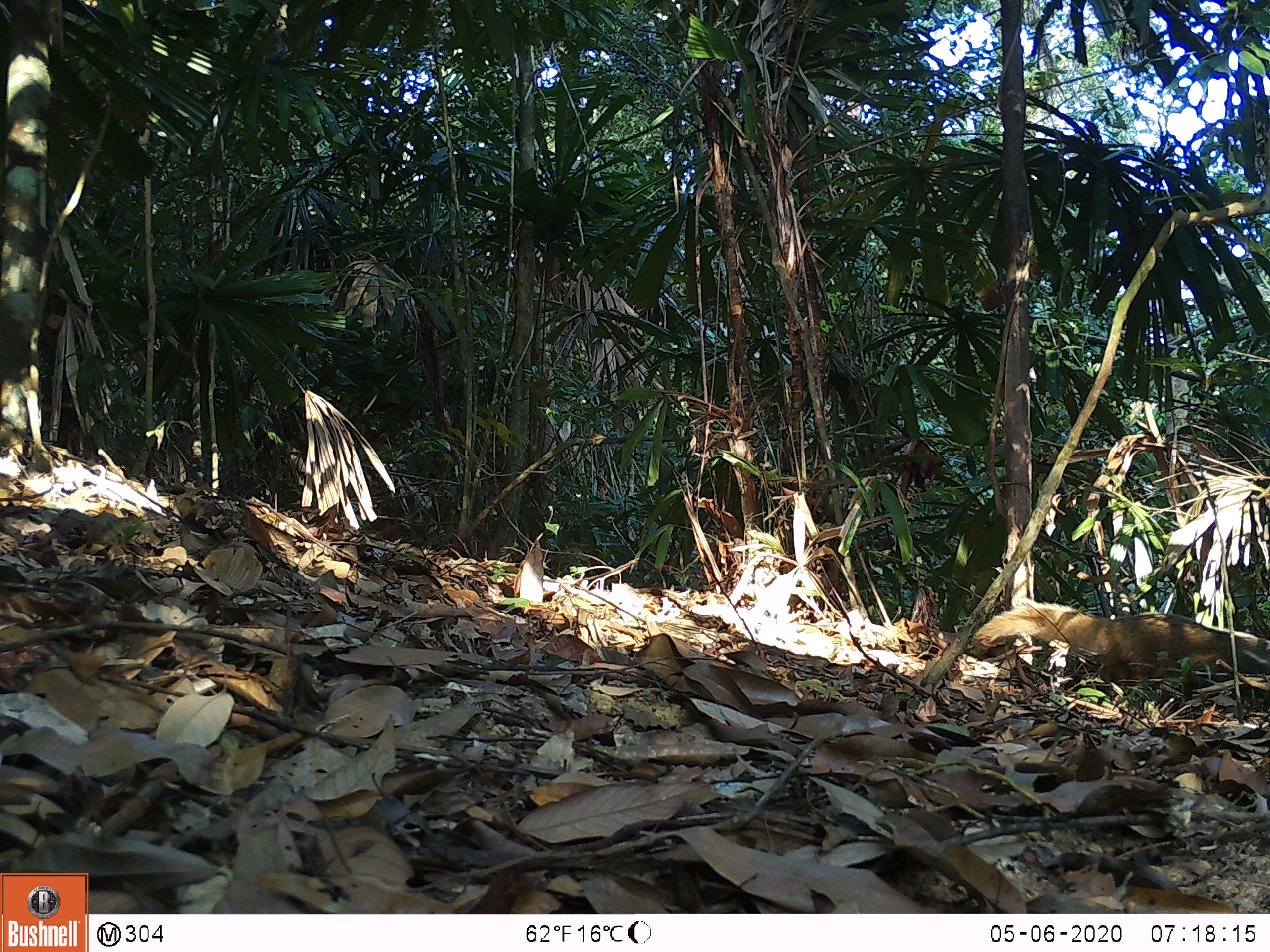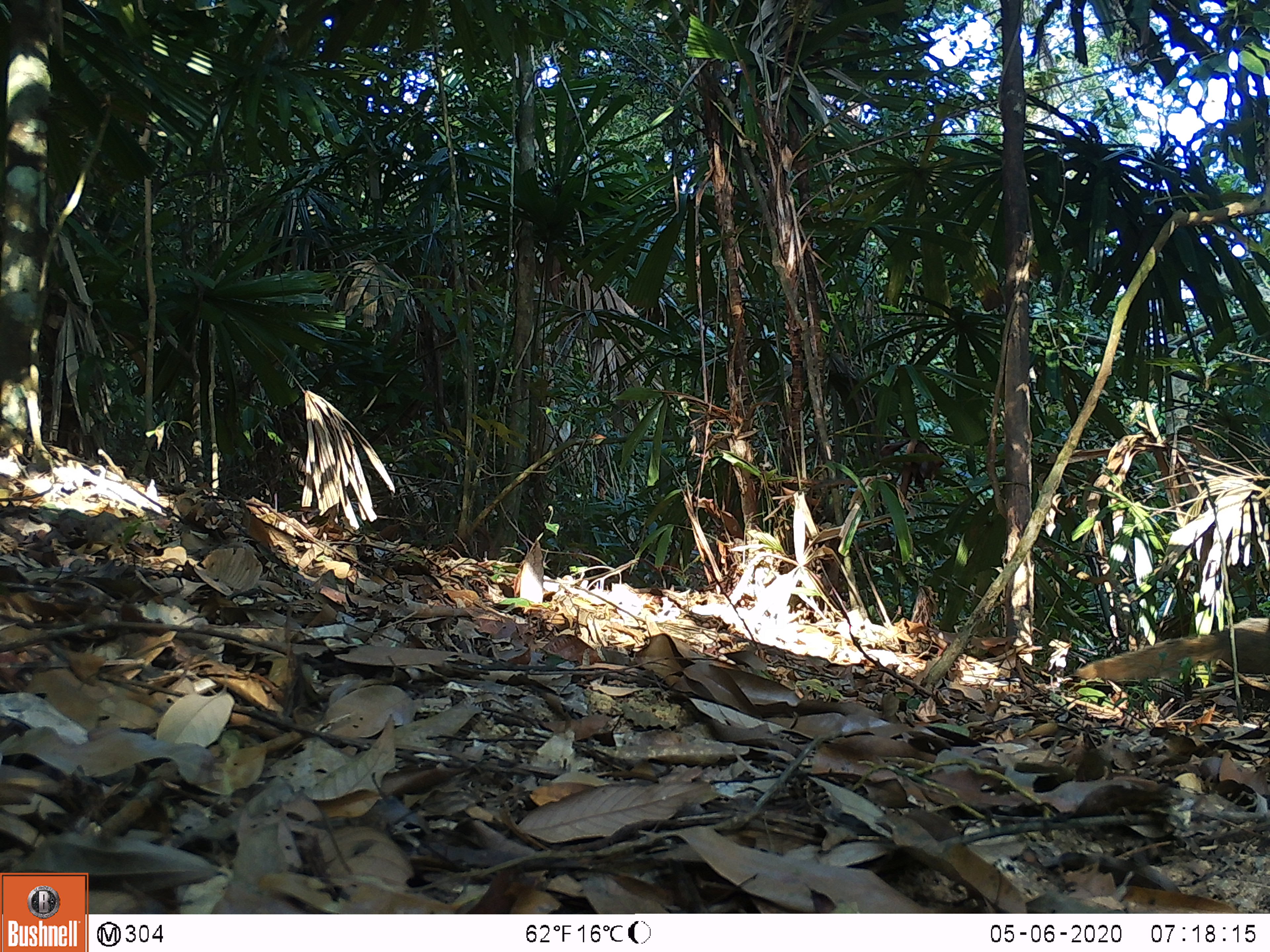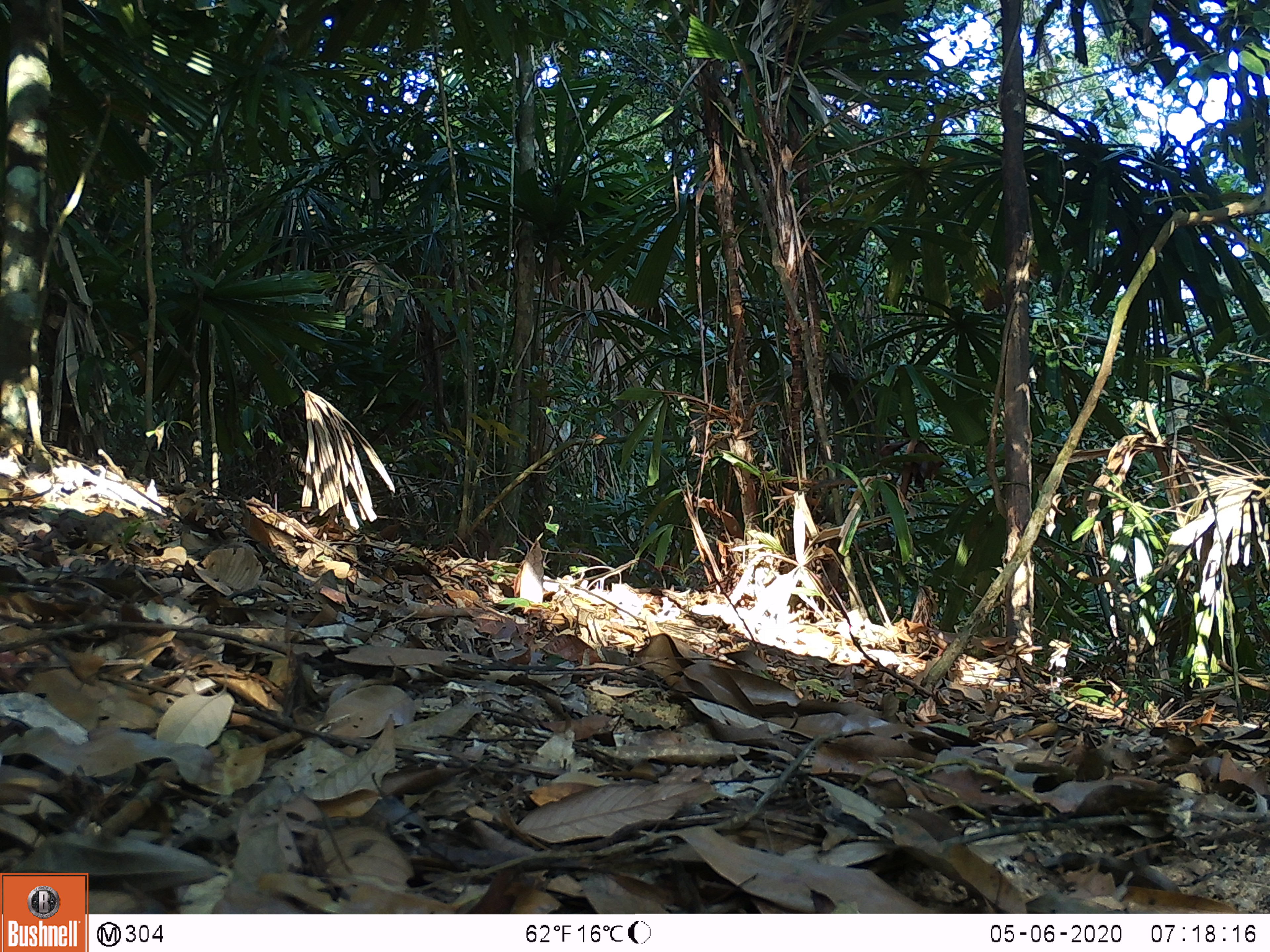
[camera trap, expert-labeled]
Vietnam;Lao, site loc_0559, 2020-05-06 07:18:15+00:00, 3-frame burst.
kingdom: Animalia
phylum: Chordata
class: Mammalia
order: Carnivora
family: Herpestidae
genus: Urva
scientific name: Urva urva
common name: crab-eating mongoose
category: crab eating mongoose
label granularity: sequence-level